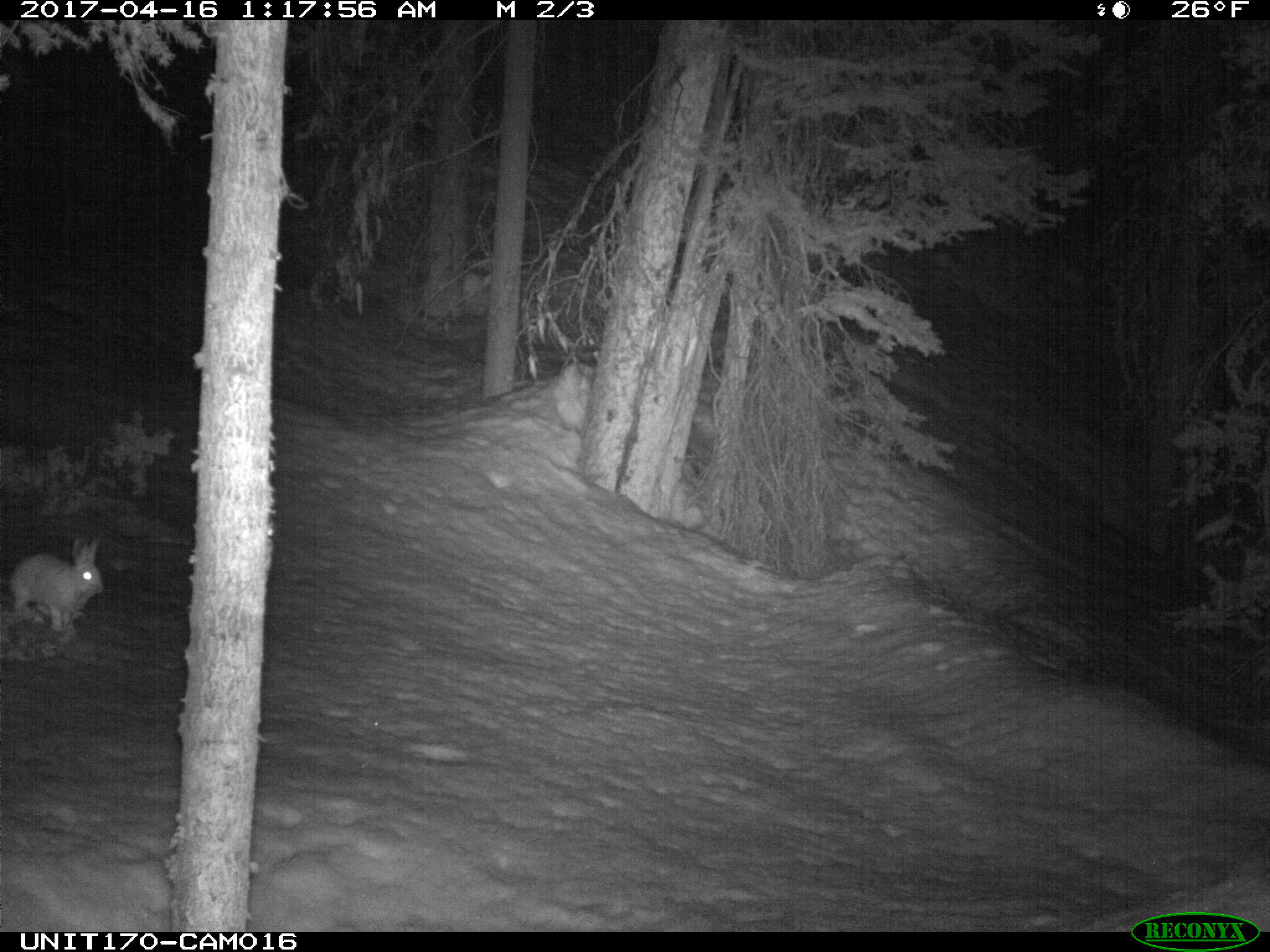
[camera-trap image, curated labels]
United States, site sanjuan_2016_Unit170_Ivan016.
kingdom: Animalia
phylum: Chordata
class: Mammalia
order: Lagomorpha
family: Leporidae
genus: Lepus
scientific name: Lepus americanus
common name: snowshoe hare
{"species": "Lepus americanus (snowshoe hare)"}